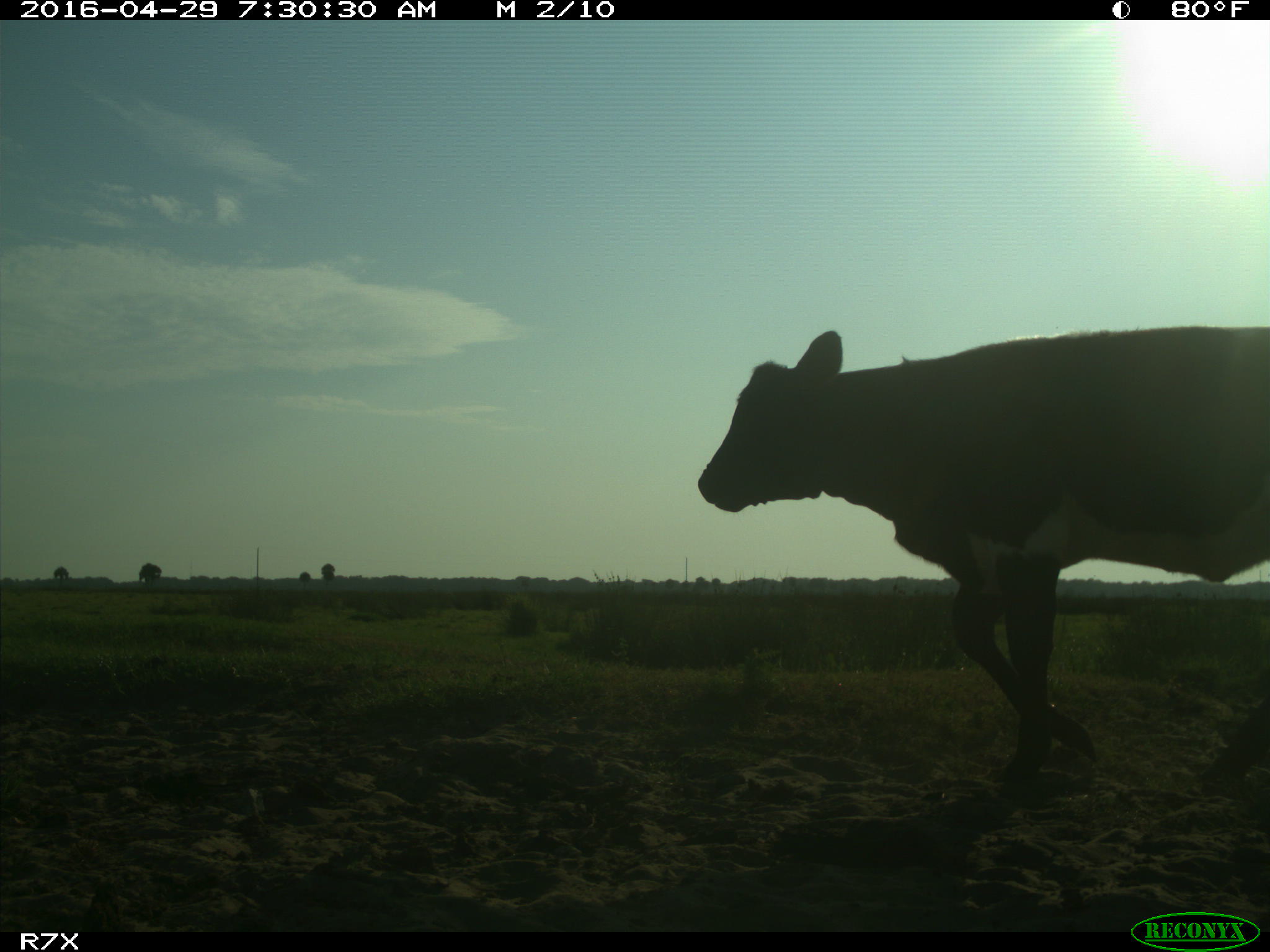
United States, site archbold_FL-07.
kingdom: Animalia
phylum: Chordata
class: Mammalia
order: Artiodactyla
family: Bovidae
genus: Bos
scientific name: Bos taurus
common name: domestic cow